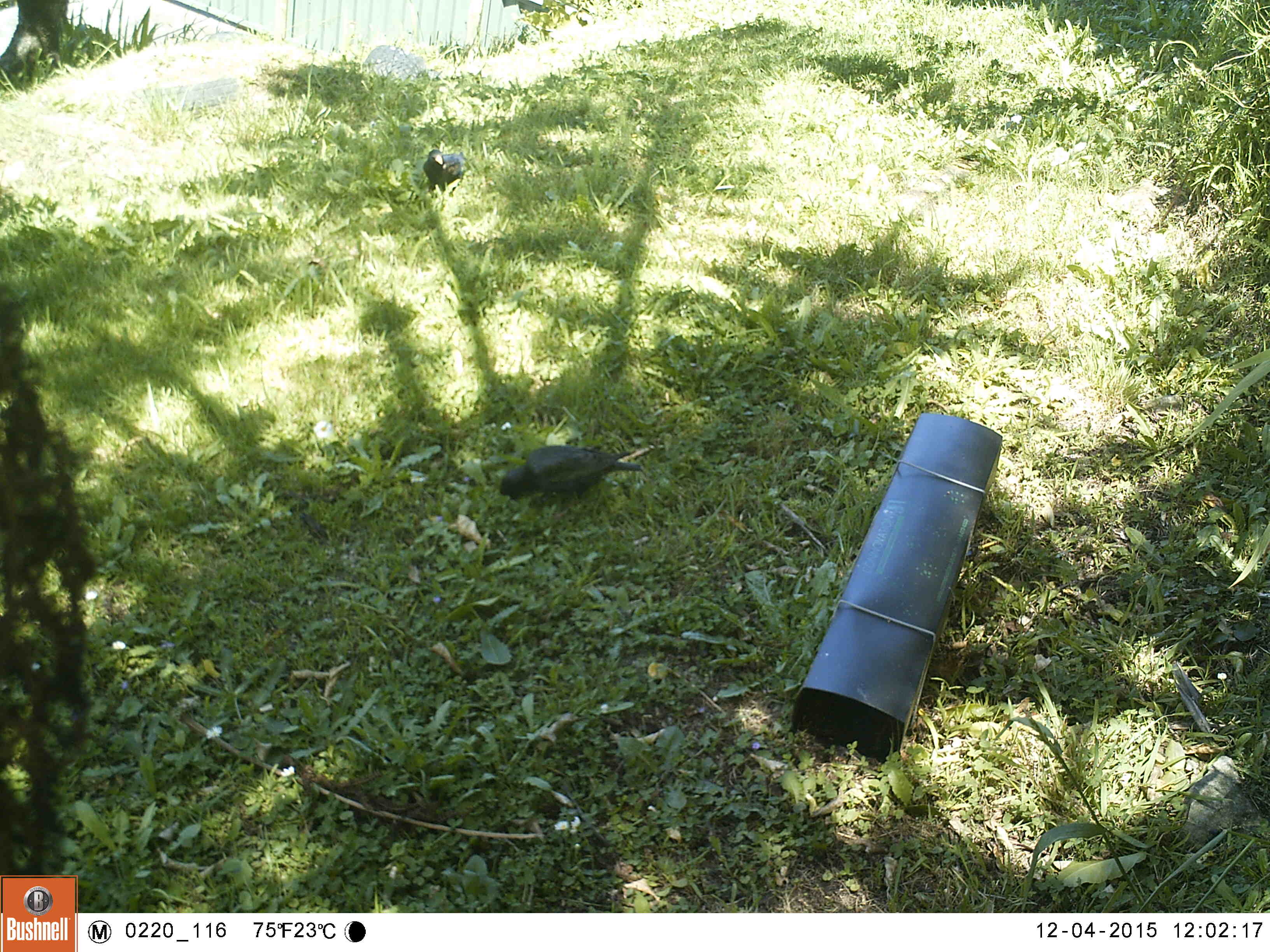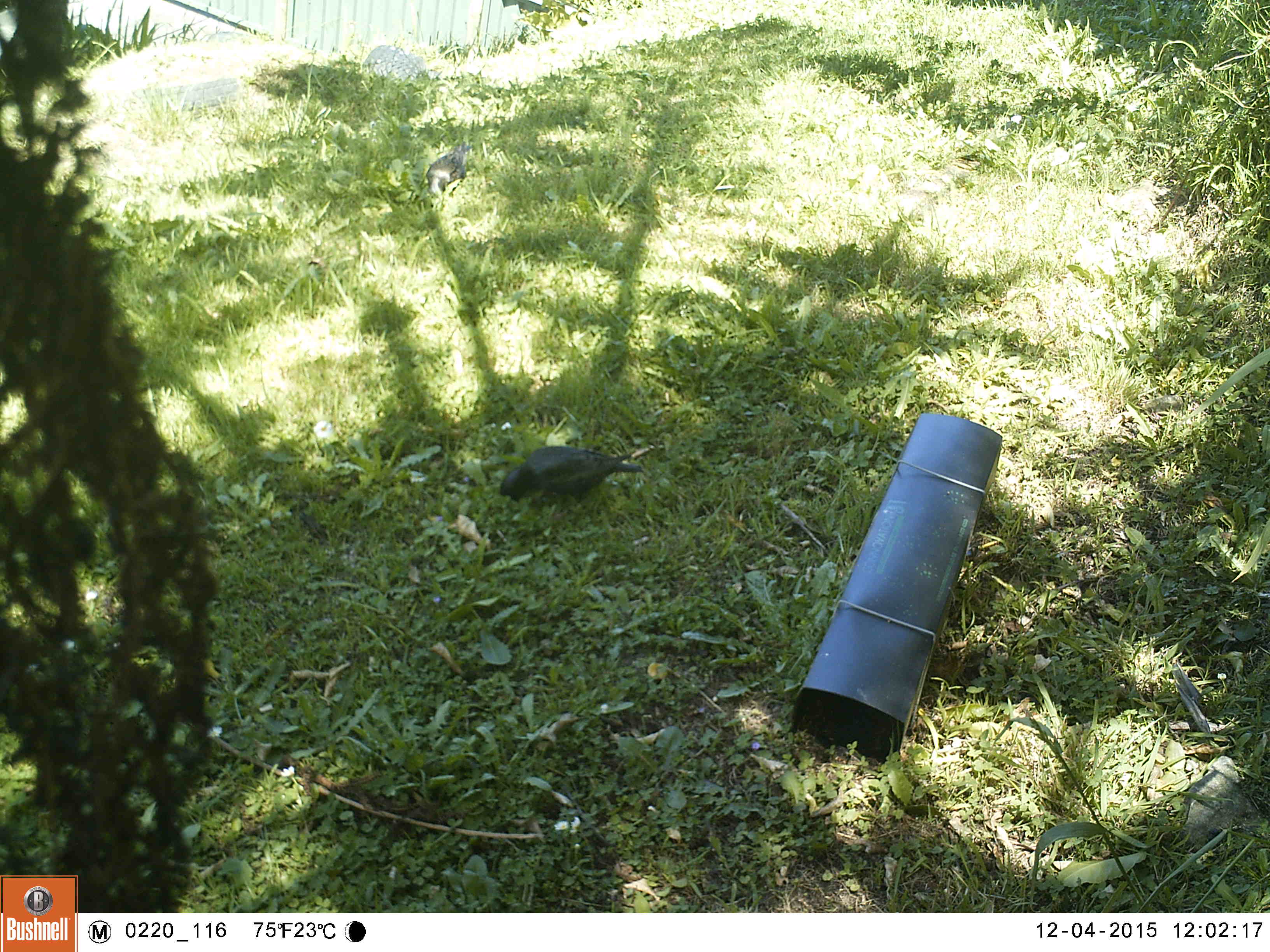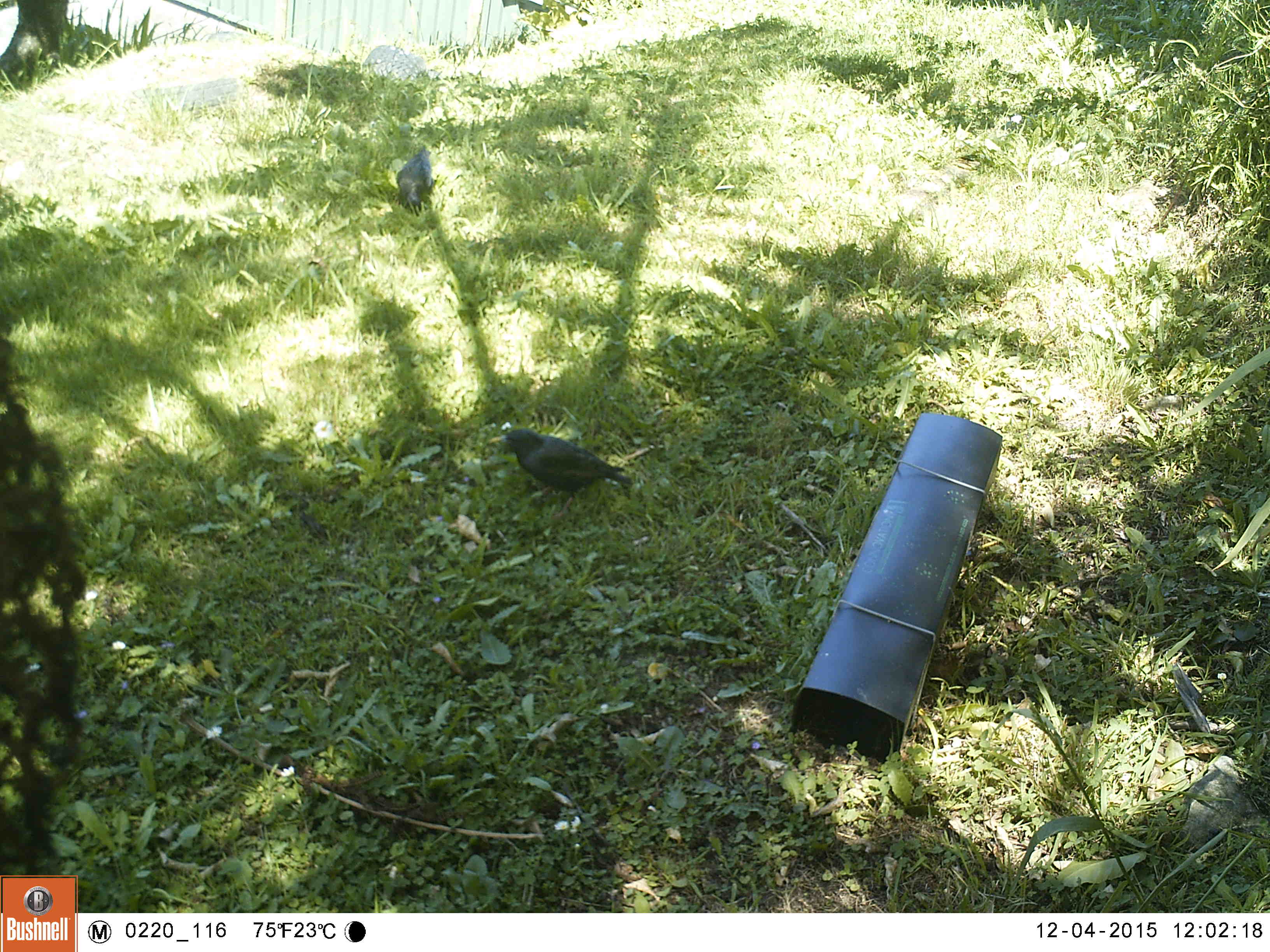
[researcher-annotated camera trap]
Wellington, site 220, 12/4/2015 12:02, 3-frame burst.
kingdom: Animalia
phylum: Chordata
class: Aves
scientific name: Aves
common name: bird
Bird (Aves).